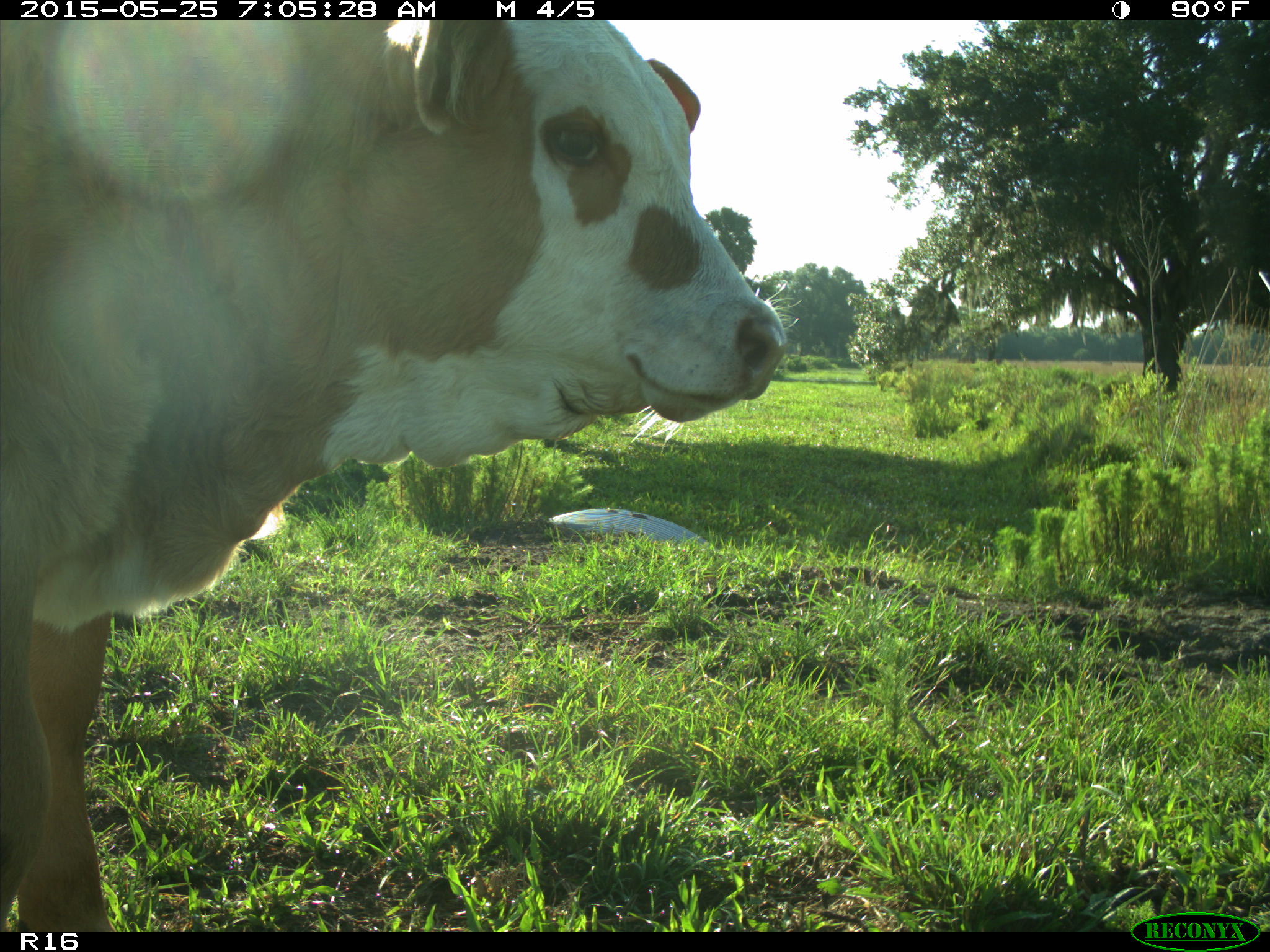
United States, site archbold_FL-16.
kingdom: Animalia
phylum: Chordata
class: Mammalia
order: Artiodactyla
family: Bovidae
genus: Bos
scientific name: Bos taurus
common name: domestic cow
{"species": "Bos taurus (domestic cow)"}